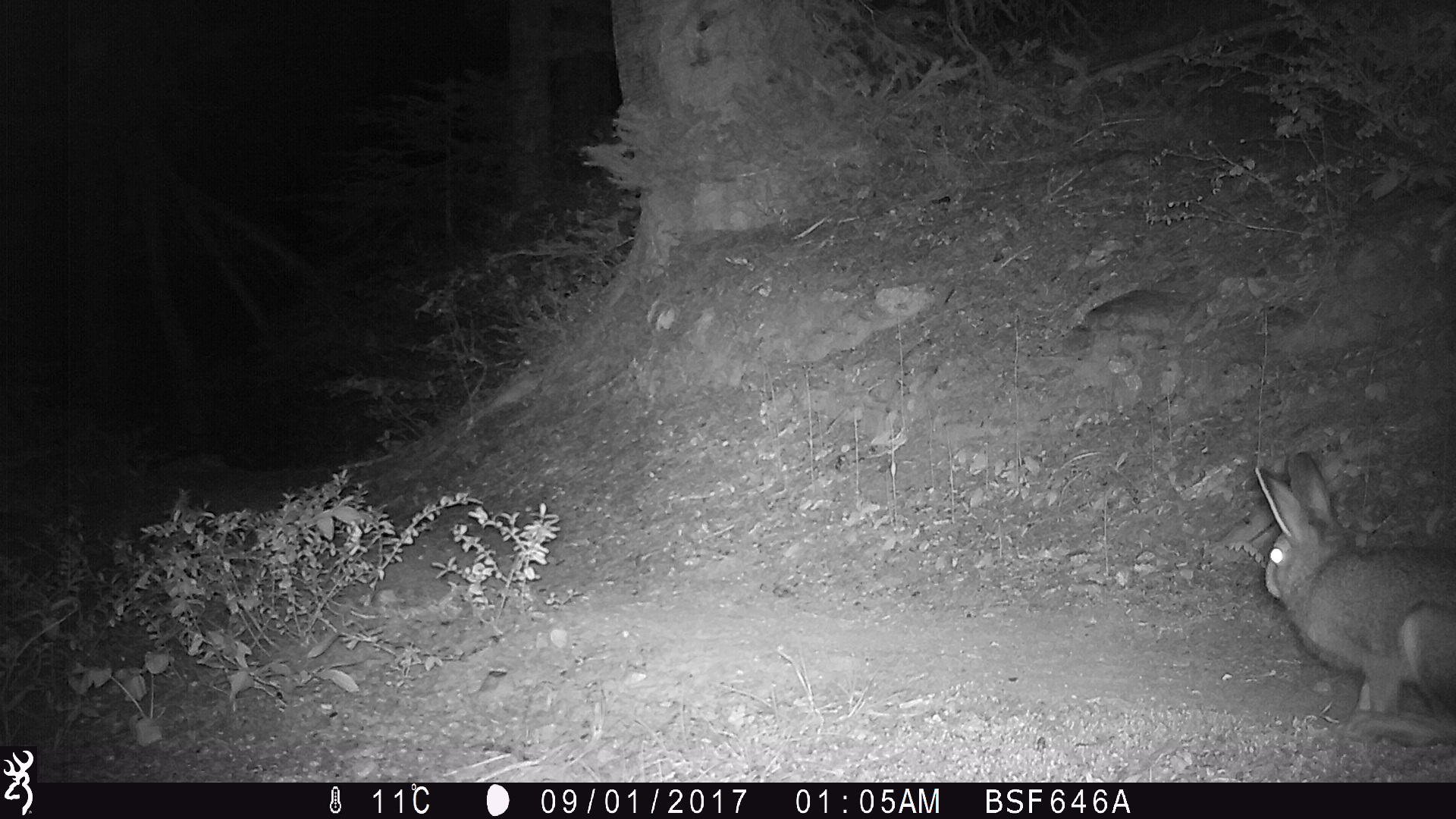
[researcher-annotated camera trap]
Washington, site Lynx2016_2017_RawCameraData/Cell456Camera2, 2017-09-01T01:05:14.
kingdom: Animalia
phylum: Chordata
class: Mammalia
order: Lagomorpha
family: Leporidae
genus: Lepus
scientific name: Lepus americanus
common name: snowshoe hare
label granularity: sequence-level